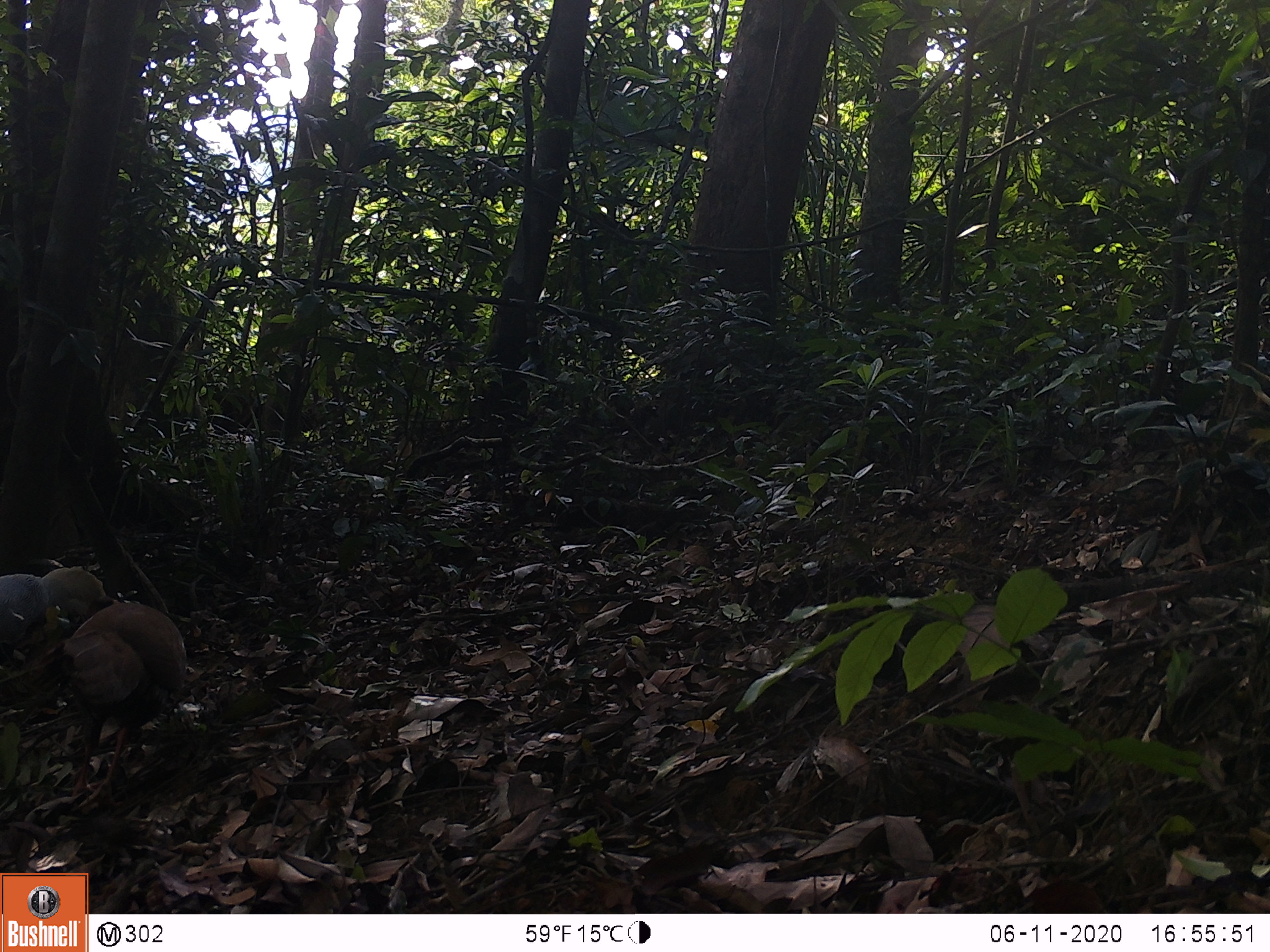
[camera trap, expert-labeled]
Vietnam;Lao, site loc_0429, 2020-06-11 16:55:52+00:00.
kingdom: Animalia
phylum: Chordata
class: Aves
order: Galliformes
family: Phasianidae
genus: Lophura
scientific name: Lophura nycthemera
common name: silver pheasant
Silver pheasant (Lophura nycthemera). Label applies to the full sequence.